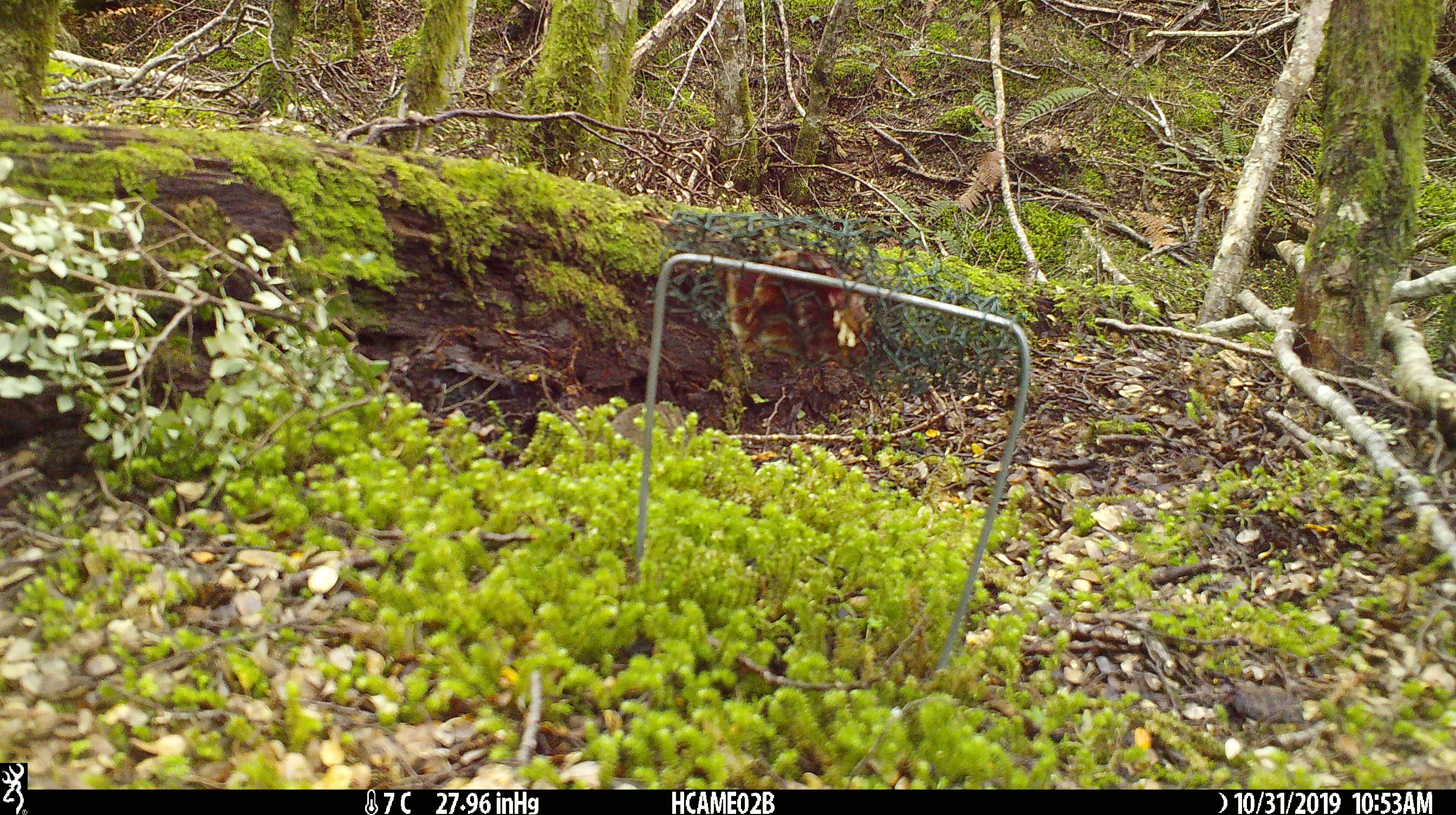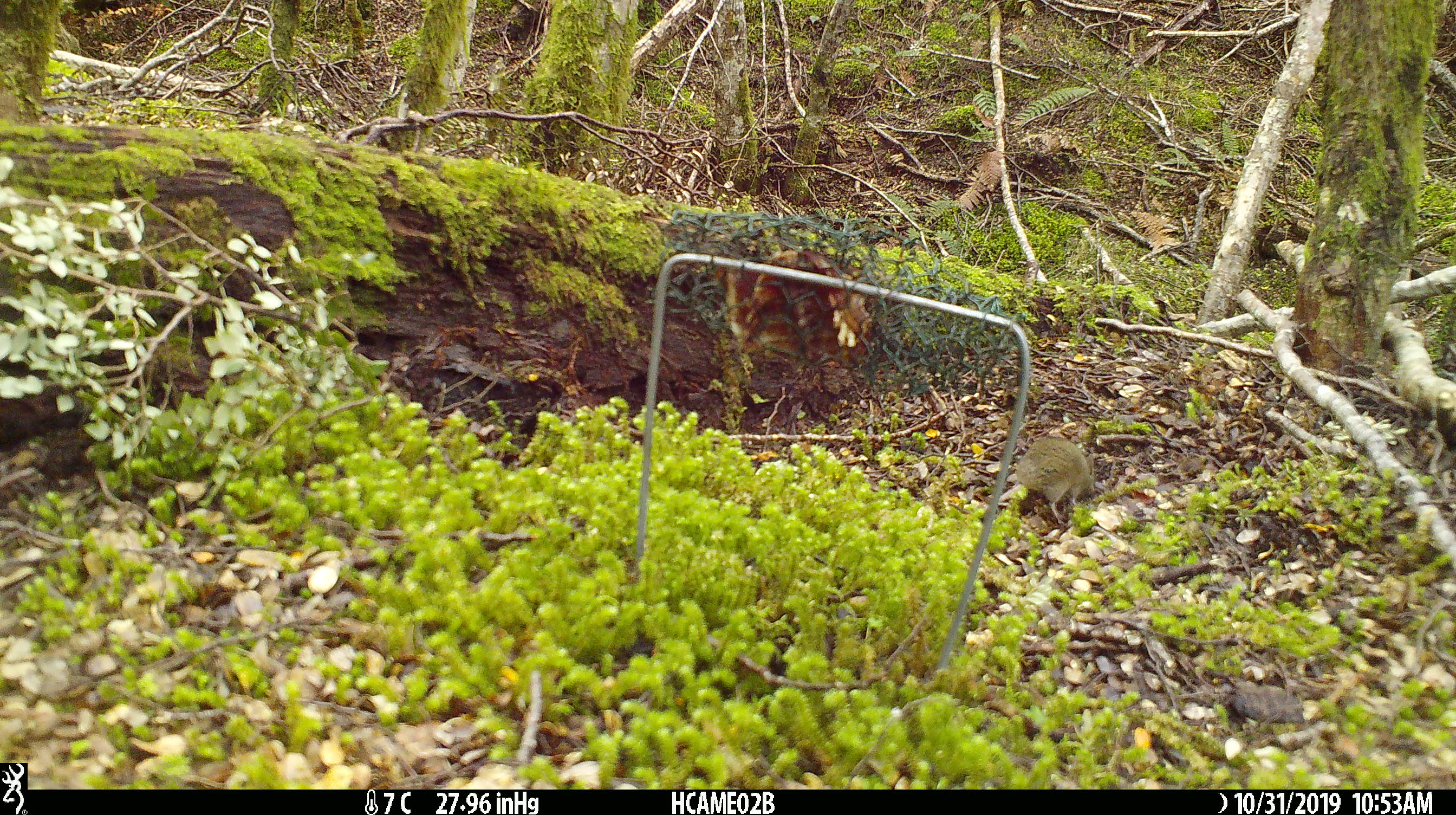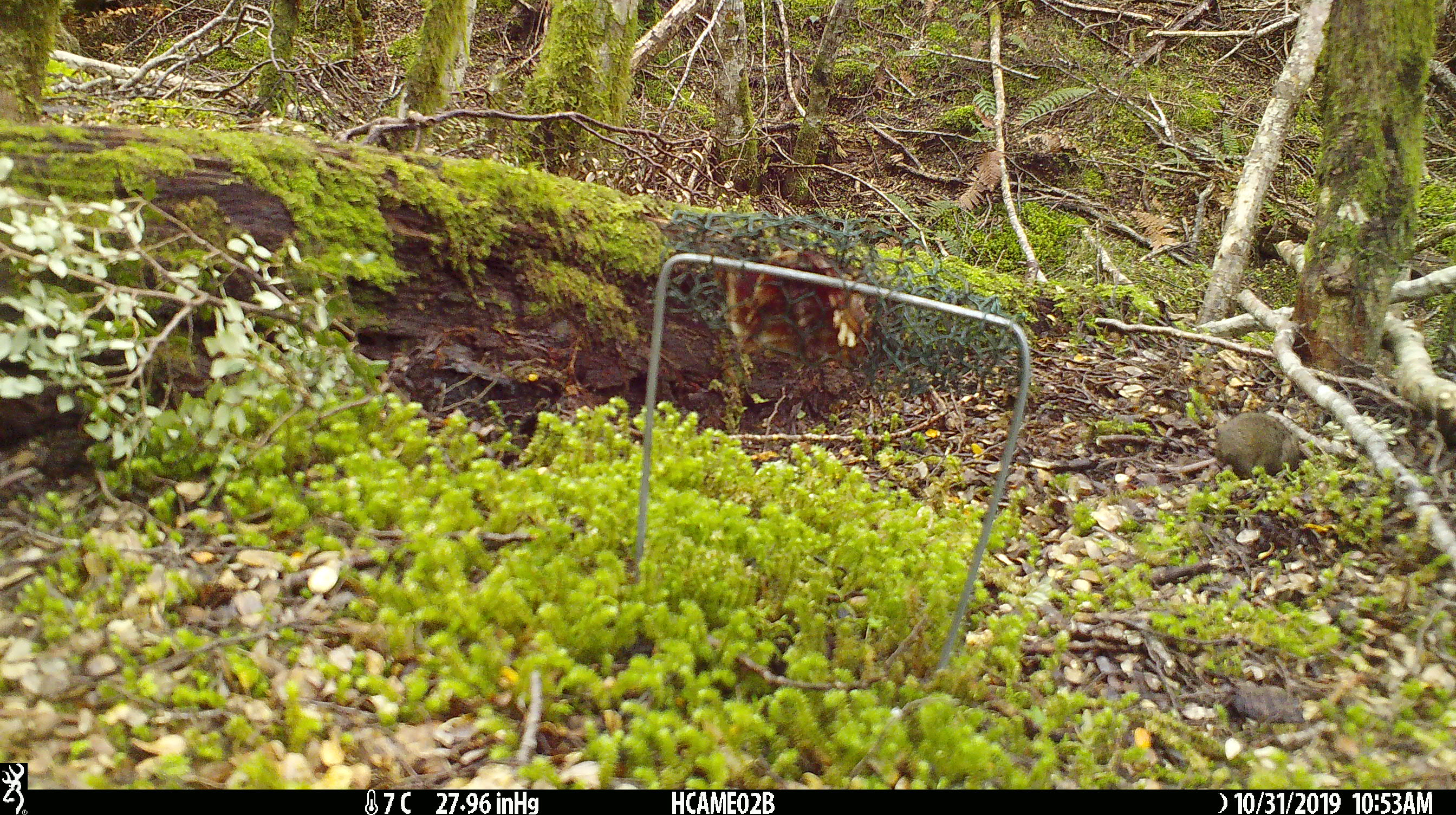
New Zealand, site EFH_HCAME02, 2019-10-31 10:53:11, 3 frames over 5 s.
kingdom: Animalia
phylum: Chordata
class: Mammalia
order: Rodentia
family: Muridae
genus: Mus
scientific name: Mus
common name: mouse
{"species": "mouse (Mus)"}